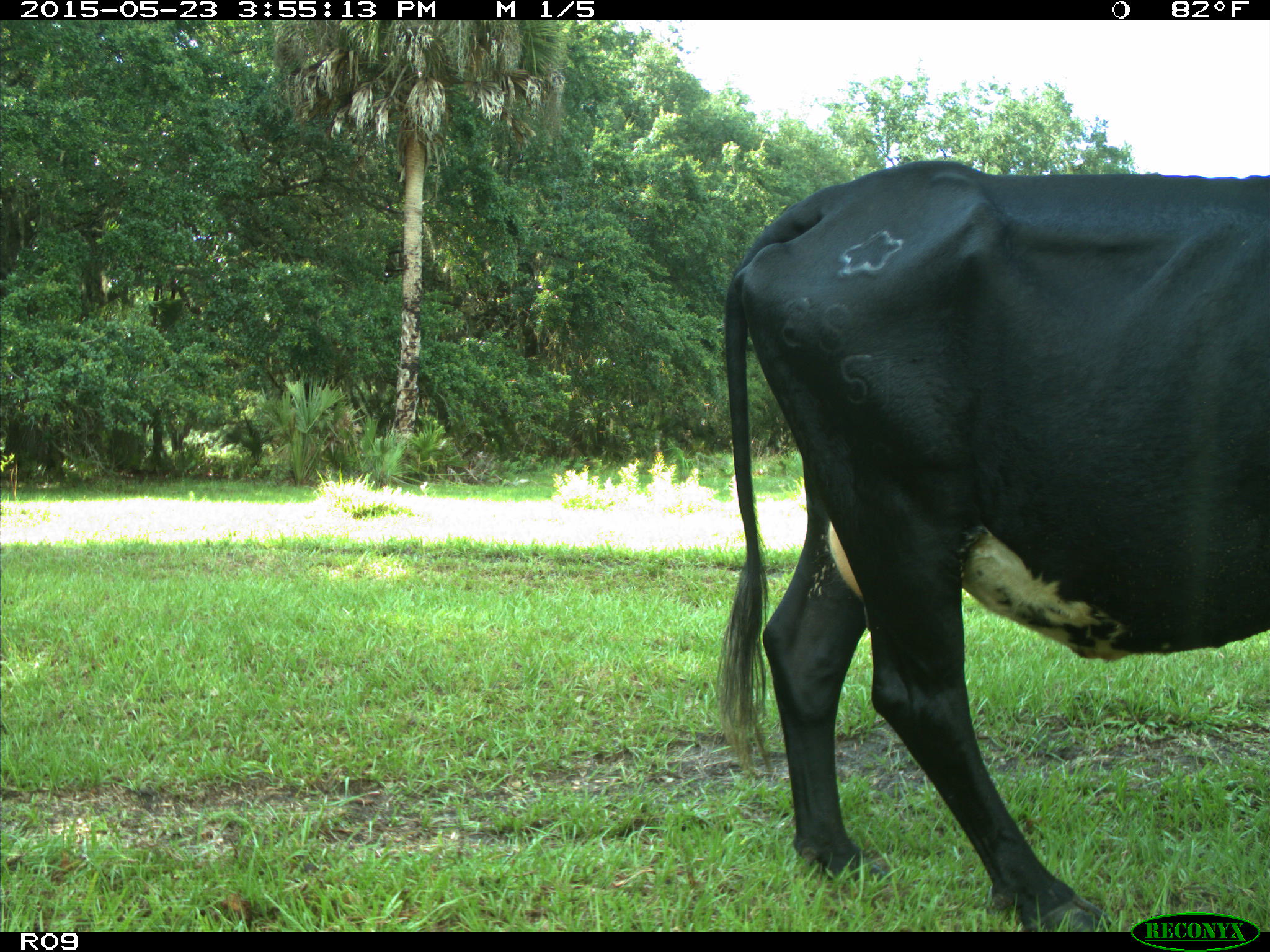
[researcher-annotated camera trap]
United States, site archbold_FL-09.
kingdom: Animalia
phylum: Chordata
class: Mammalia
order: Artiodactyla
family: Bovidae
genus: Bos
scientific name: Bos taurus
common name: domestic cow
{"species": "Bos taurus (domestic cow)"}